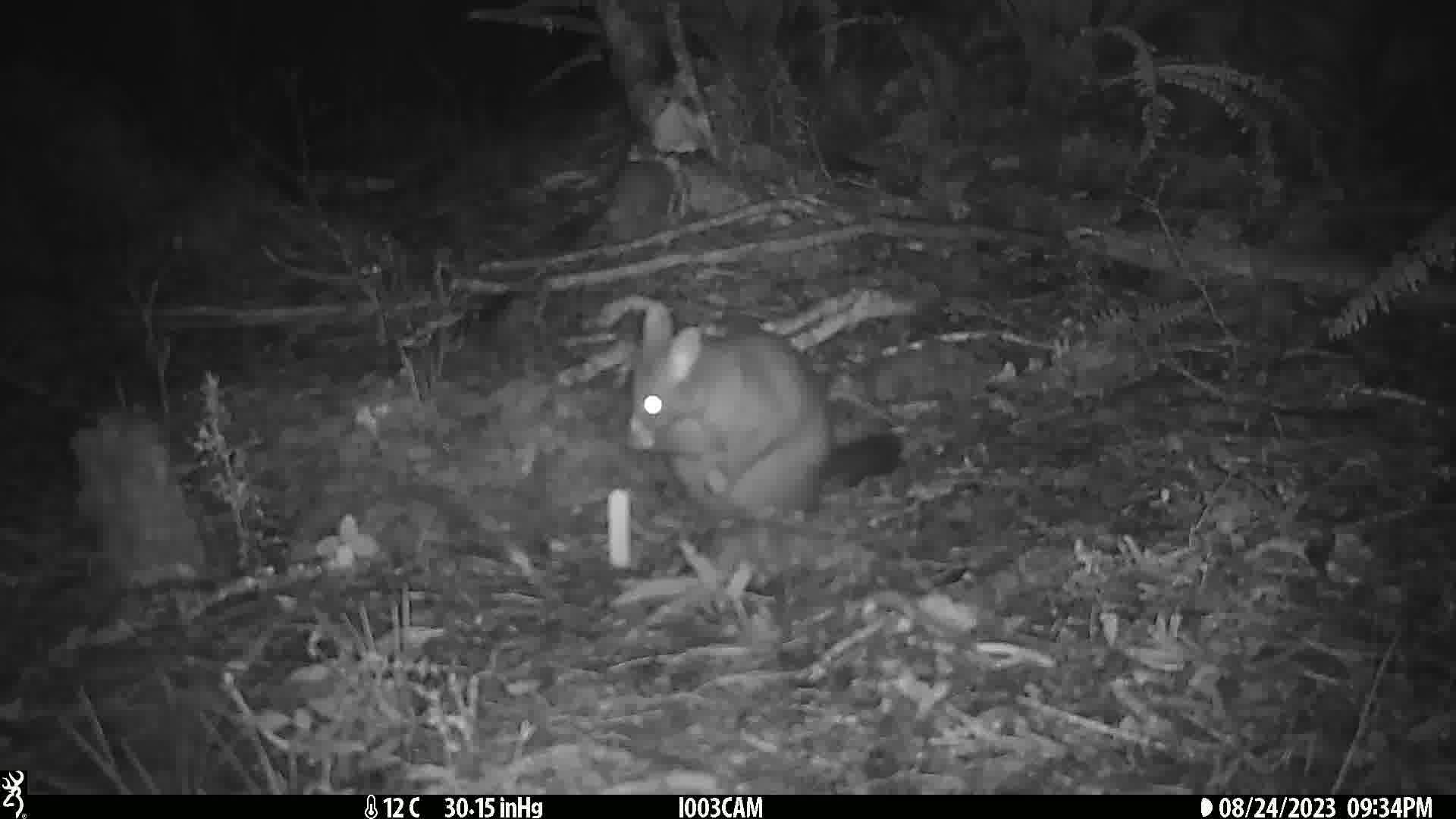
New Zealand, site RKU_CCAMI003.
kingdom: Animalia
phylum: Chordata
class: Mammalia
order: Diprotodontia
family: Phalangeridae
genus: Trichosurus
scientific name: Trichosurus vulpecula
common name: common brushtail possum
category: possum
Possum (common brushtail possum) (Trichosurus vulpecula).